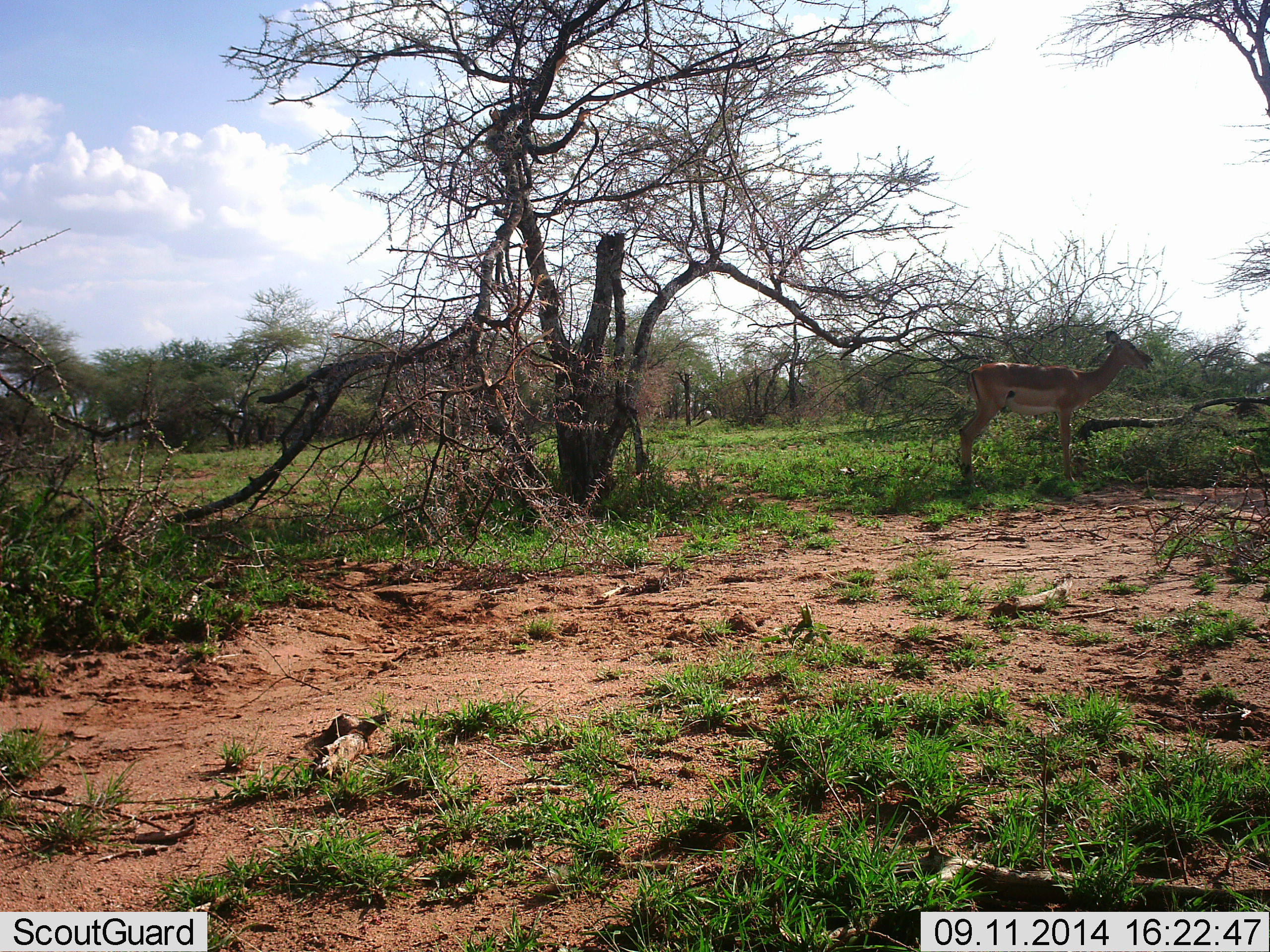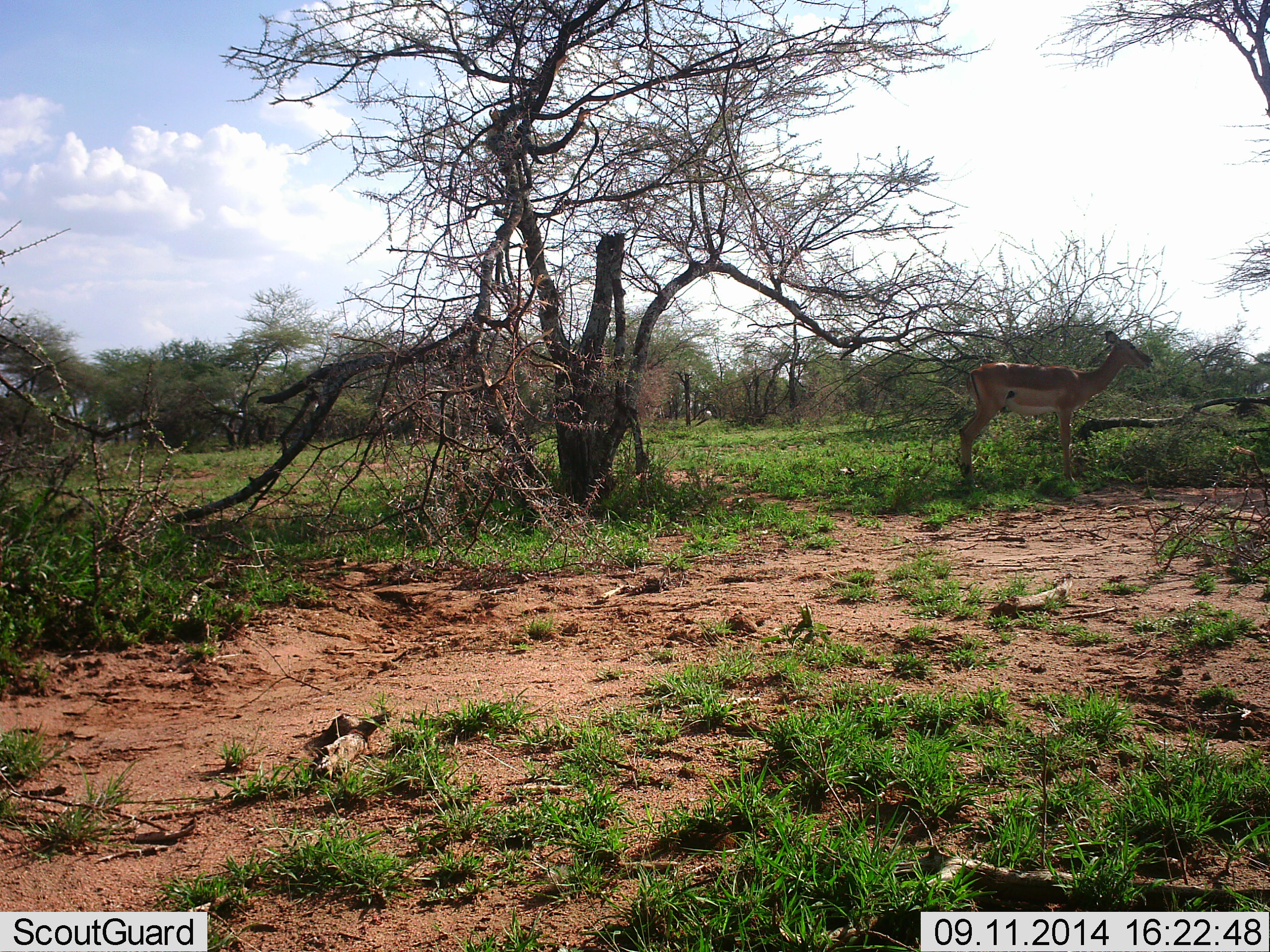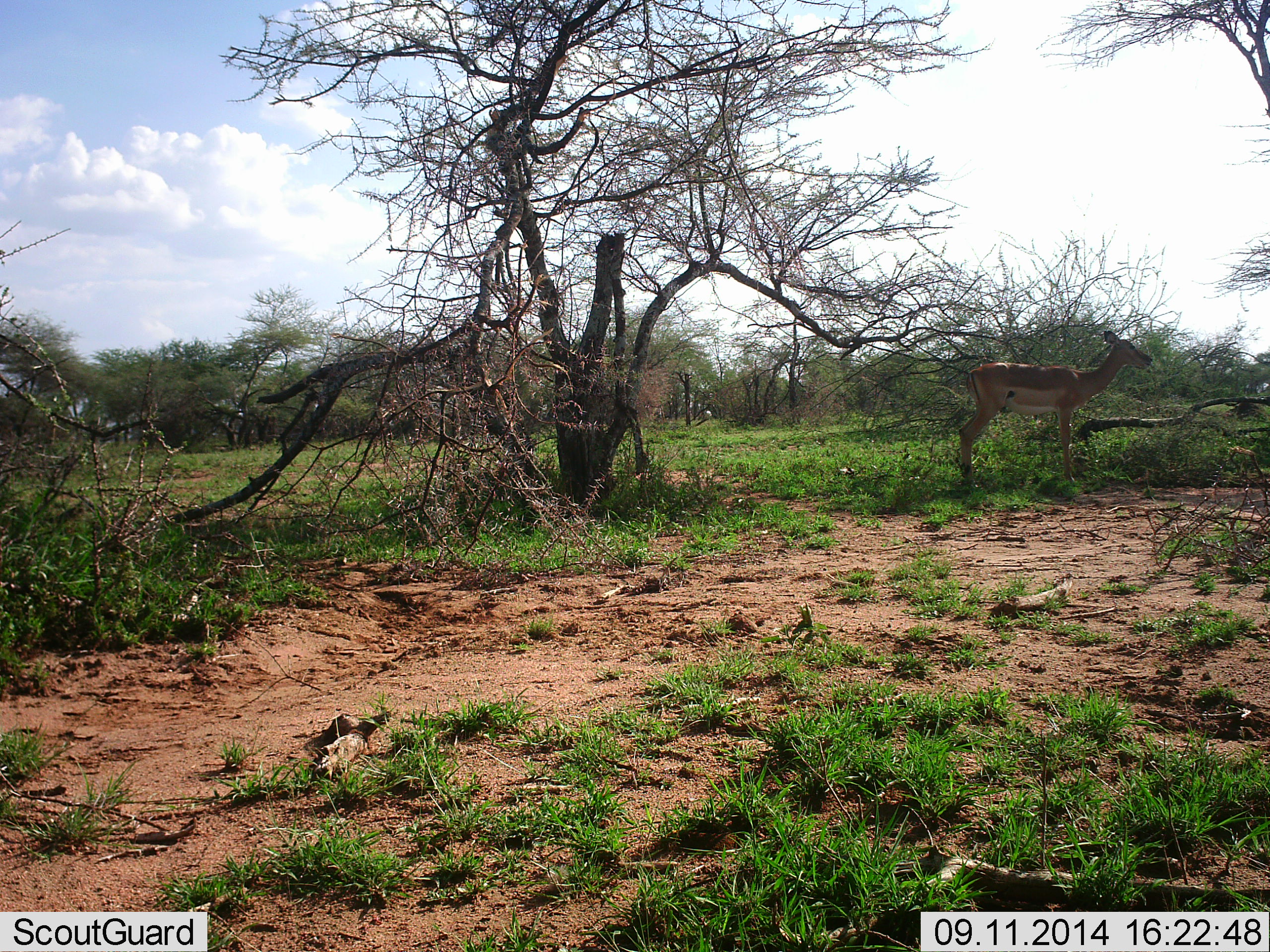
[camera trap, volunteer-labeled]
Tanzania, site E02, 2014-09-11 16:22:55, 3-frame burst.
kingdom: Animalia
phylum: Chordata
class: Mammalia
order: Artiodactyla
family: Bovidae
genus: Aepyceros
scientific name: Aepyceros melampus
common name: impala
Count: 1.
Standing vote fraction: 100%.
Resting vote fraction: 0%.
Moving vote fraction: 0%.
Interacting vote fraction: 0%.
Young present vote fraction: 0%.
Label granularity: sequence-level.